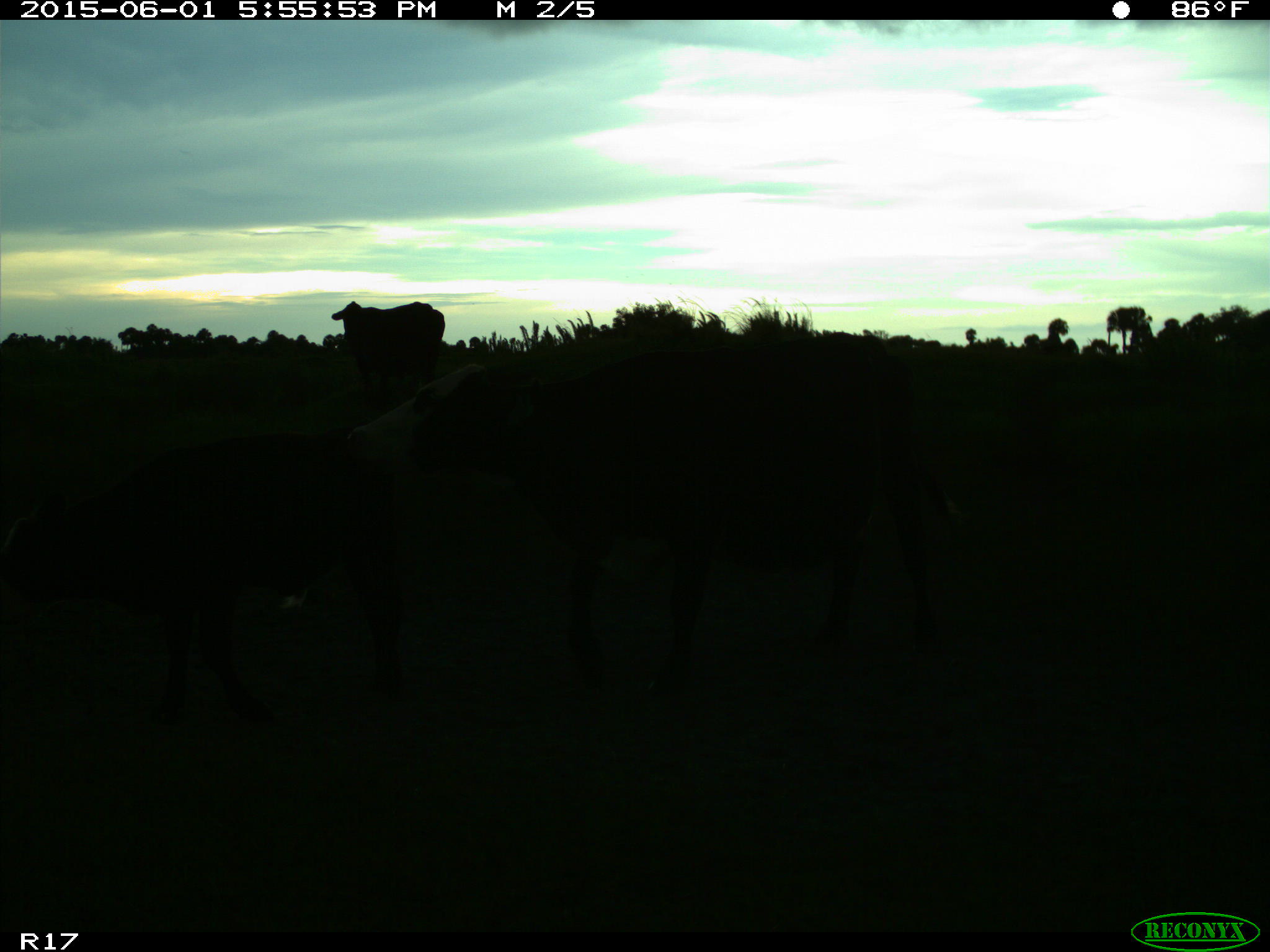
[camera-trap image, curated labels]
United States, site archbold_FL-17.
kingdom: Animalia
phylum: Chordata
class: Mammalia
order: Artiodactyla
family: Bovidae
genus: Bos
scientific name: Bos taurus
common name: domestic cow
Bos taurus (domestic cow).